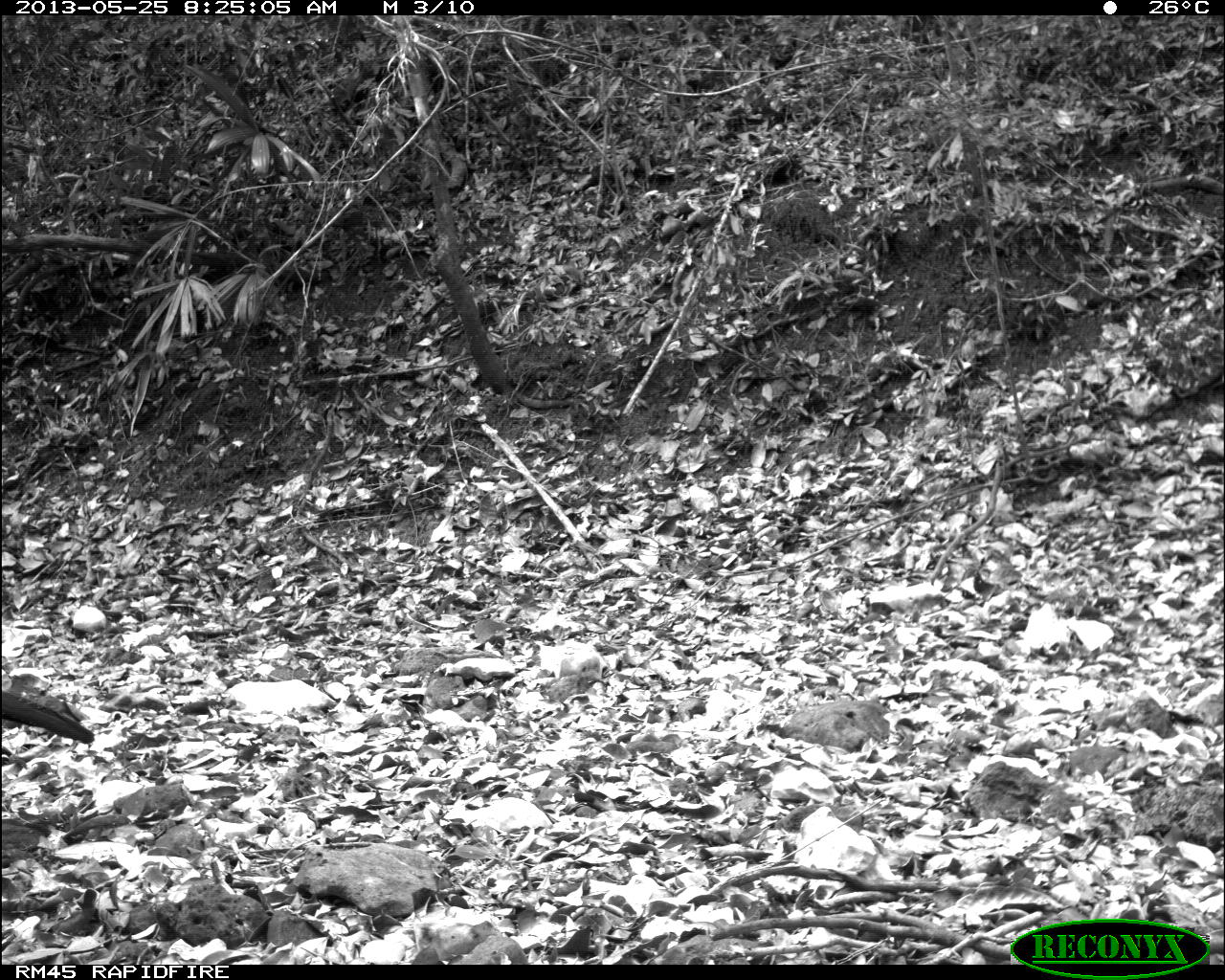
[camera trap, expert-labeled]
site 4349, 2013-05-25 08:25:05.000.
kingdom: Animalia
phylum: Chordata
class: Aves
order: Galliformes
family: Cracidae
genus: Crax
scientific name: Crax rubra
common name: great curassow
Crax rubra (great curassow), count 2.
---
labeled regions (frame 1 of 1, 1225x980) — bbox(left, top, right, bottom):
crax rubra: bbox(2, 689, 93, 746)